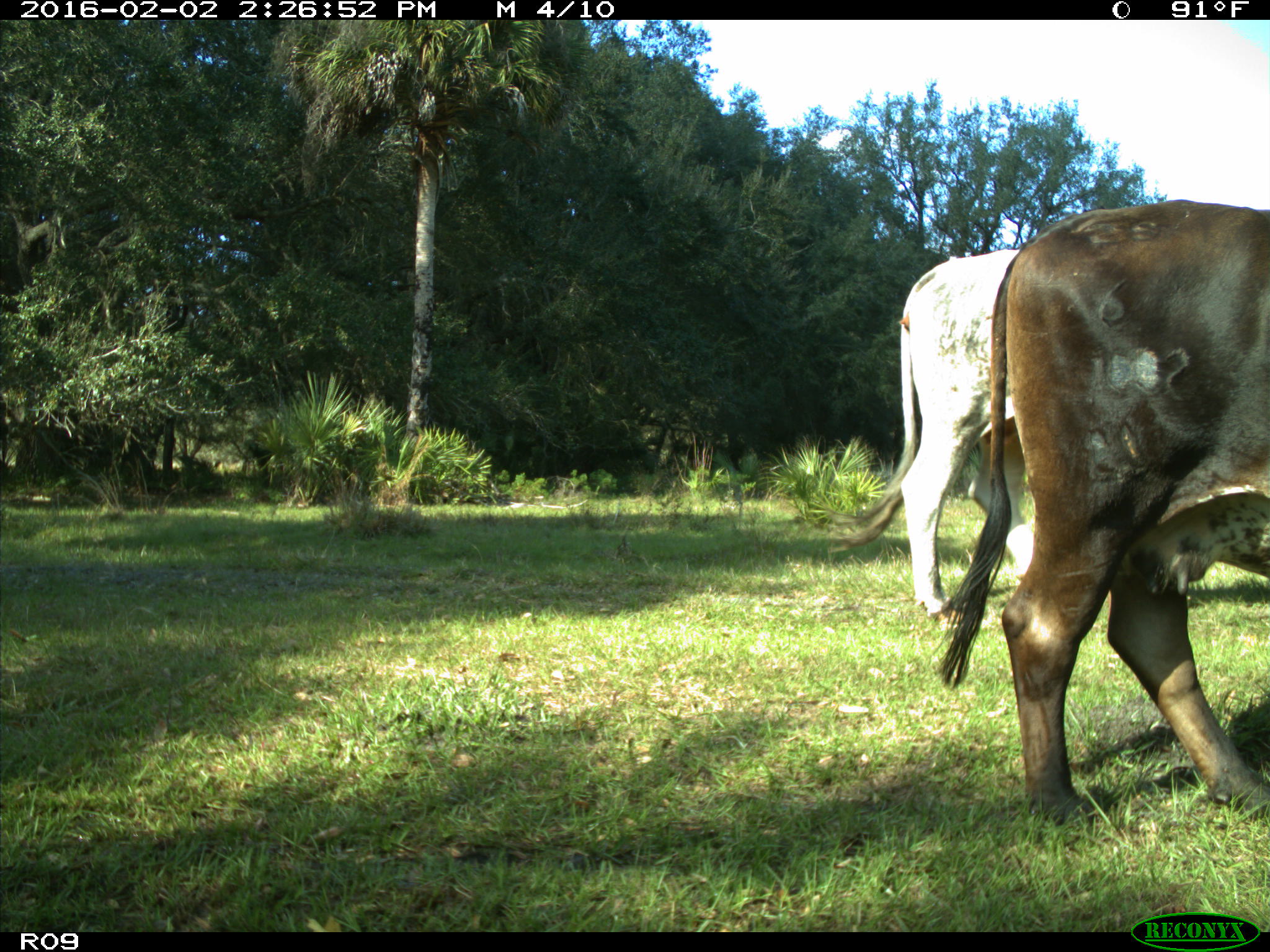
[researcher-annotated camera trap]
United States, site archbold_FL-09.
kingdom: Animalia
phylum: Chordata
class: Mammalia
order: Artiodactyla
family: Bovidae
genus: Bos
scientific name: Bos taurus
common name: domestic cow